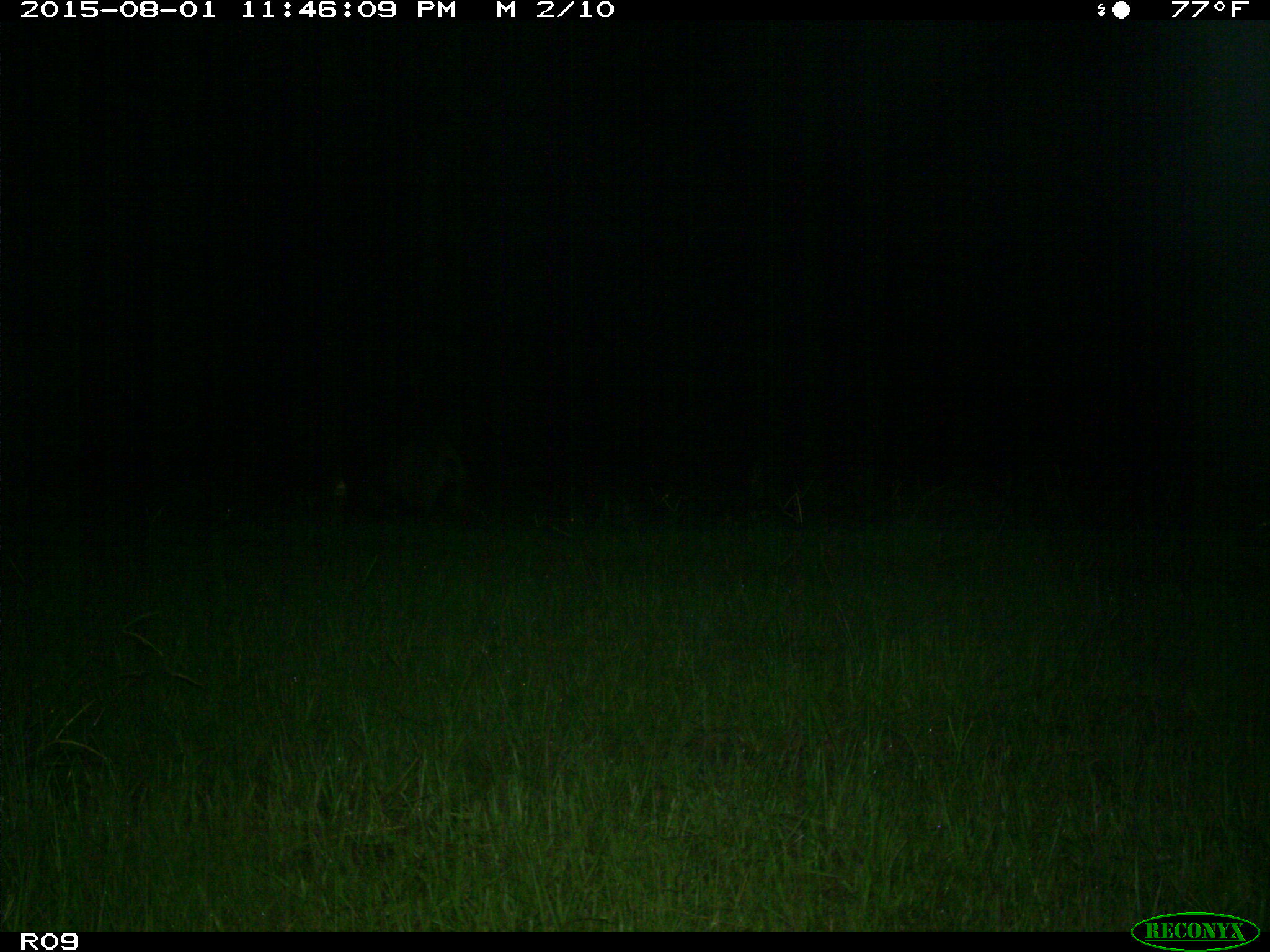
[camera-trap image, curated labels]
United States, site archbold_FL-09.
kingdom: Animalia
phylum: Chordata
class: Mammalia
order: Artiodactyla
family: Suidae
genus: Sus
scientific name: Sus scrofa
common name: wild boar